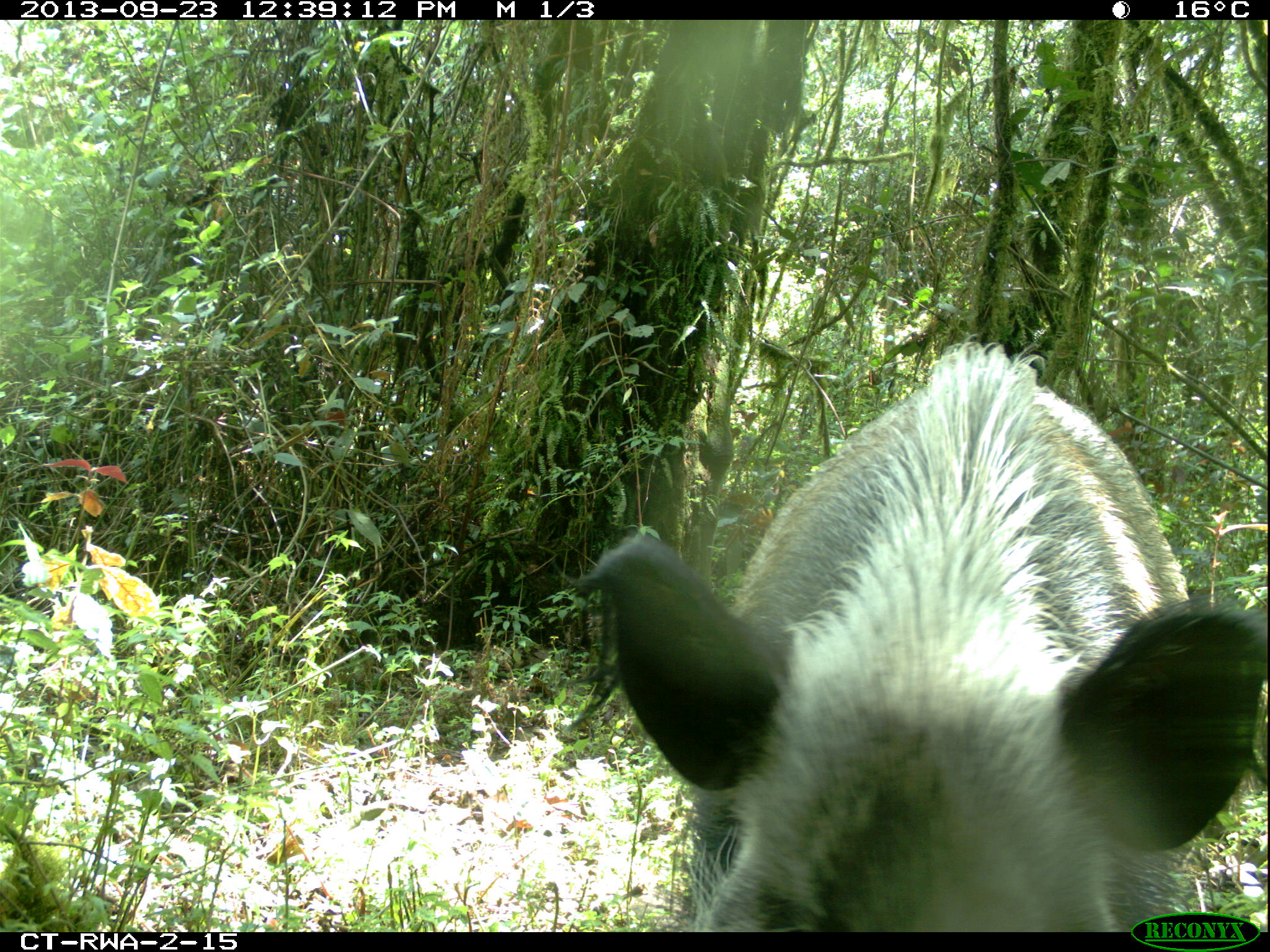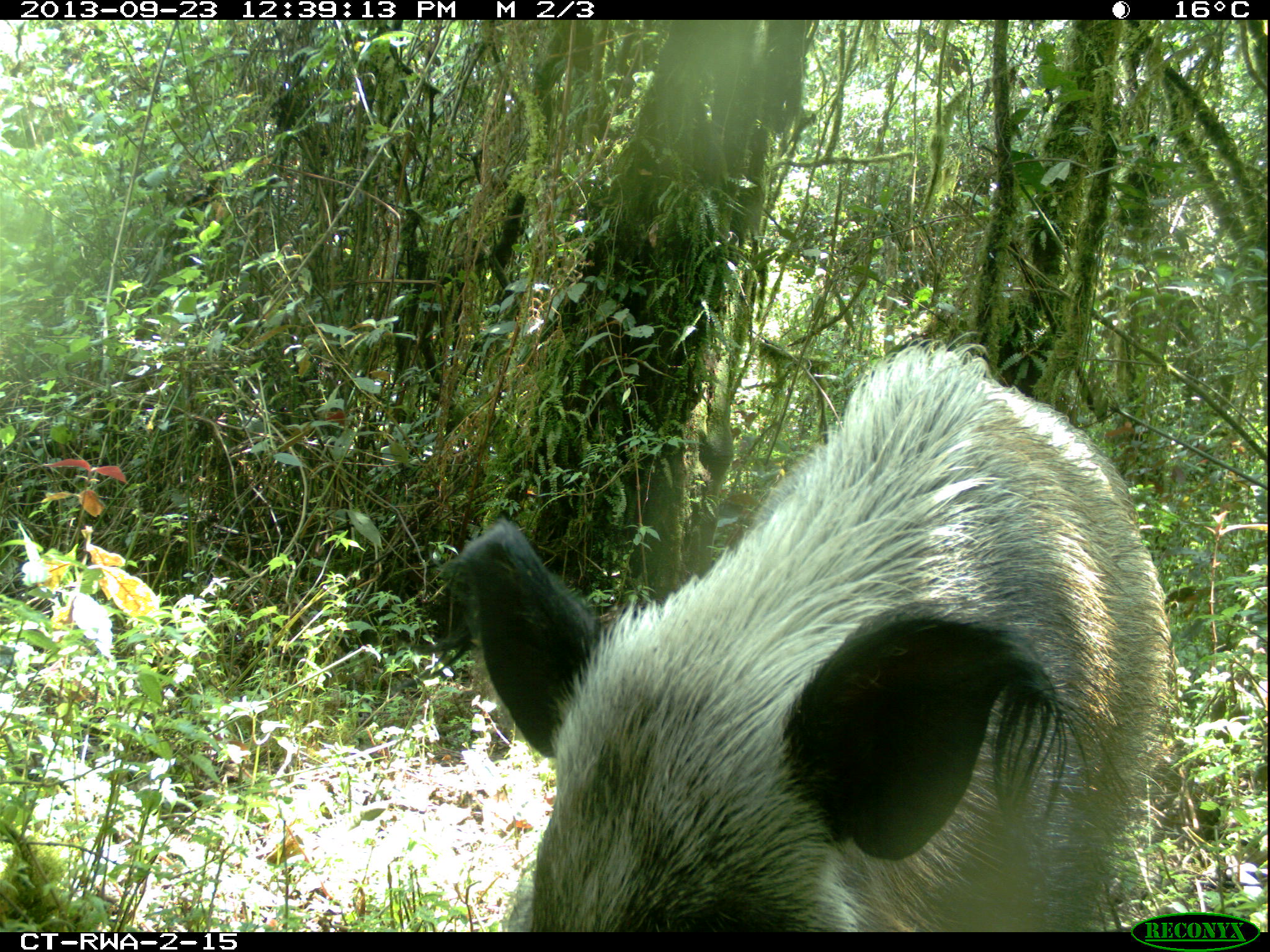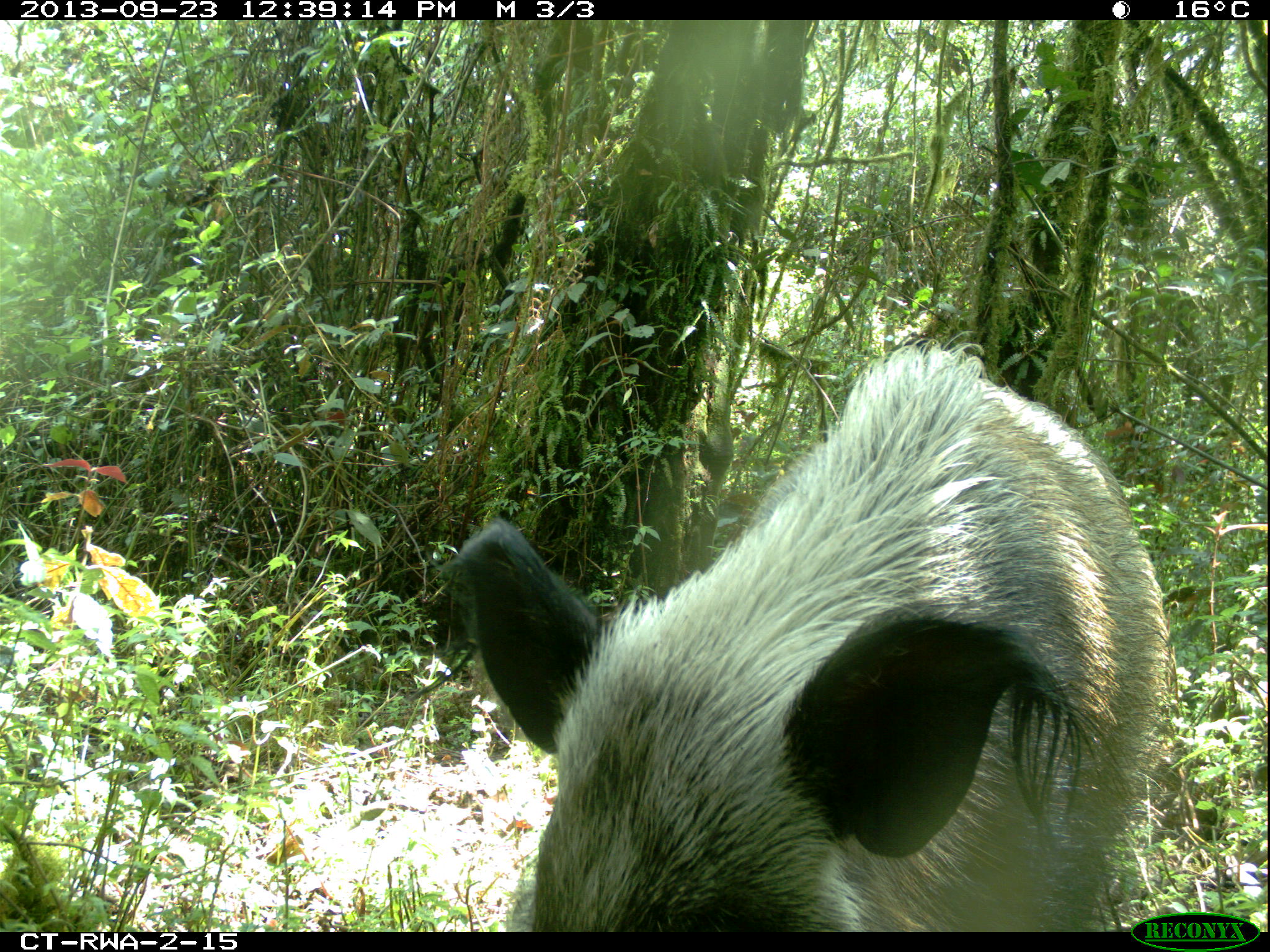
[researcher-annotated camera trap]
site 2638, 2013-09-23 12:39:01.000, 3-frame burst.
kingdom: Animalia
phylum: Chordata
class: Mammalia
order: Artiodactyla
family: Suidae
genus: Potamochoerus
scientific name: Potamochoerus larvatus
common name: bushpig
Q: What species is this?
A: Potamochoerus larvatus (bushpig).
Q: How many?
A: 2.